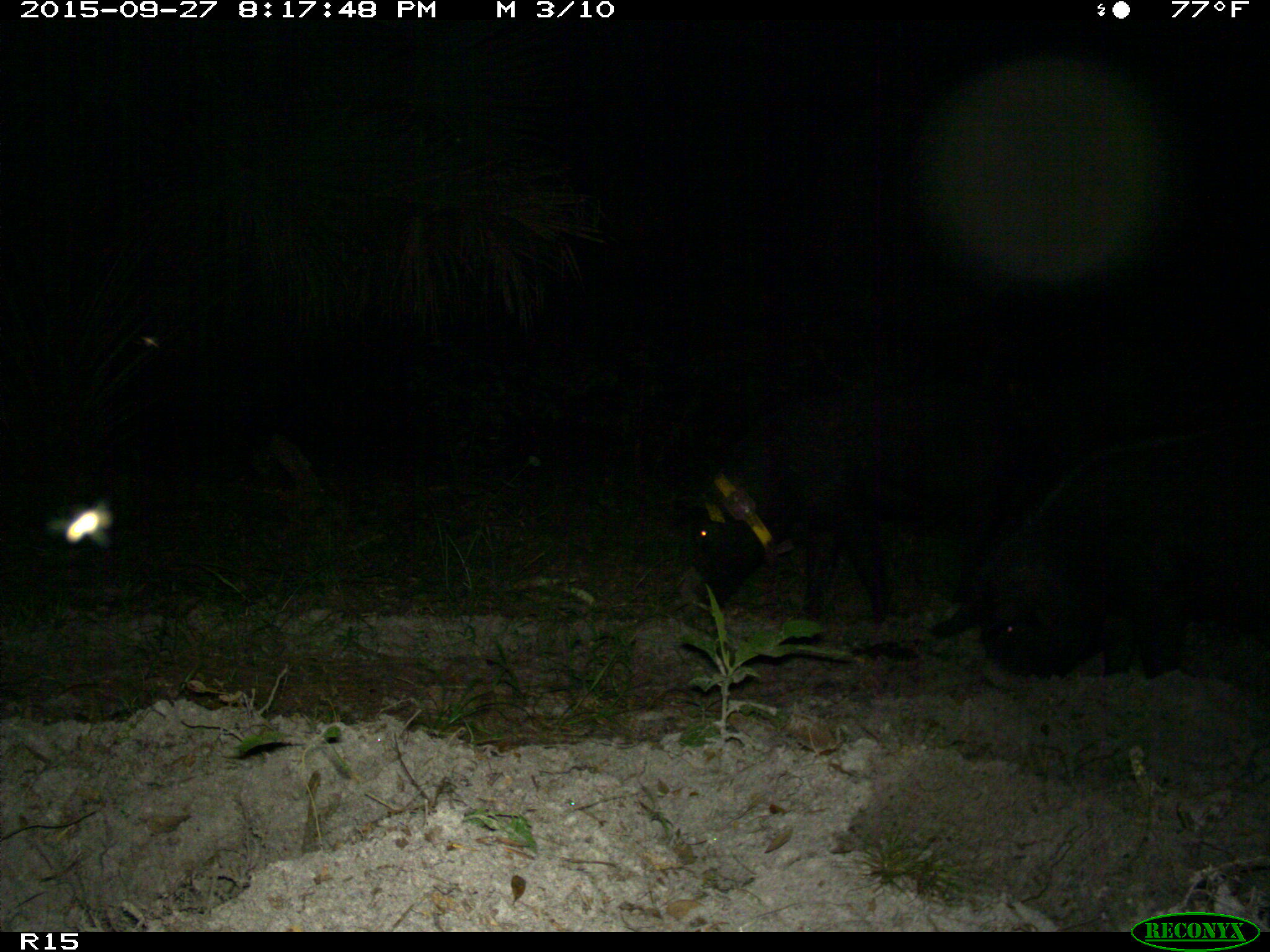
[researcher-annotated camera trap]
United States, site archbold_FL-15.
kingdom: Animalia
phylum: Chordata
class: Mammalia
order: Artiodactyla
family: Suidae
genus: Sus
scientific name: Sus scrofa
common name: wild boar